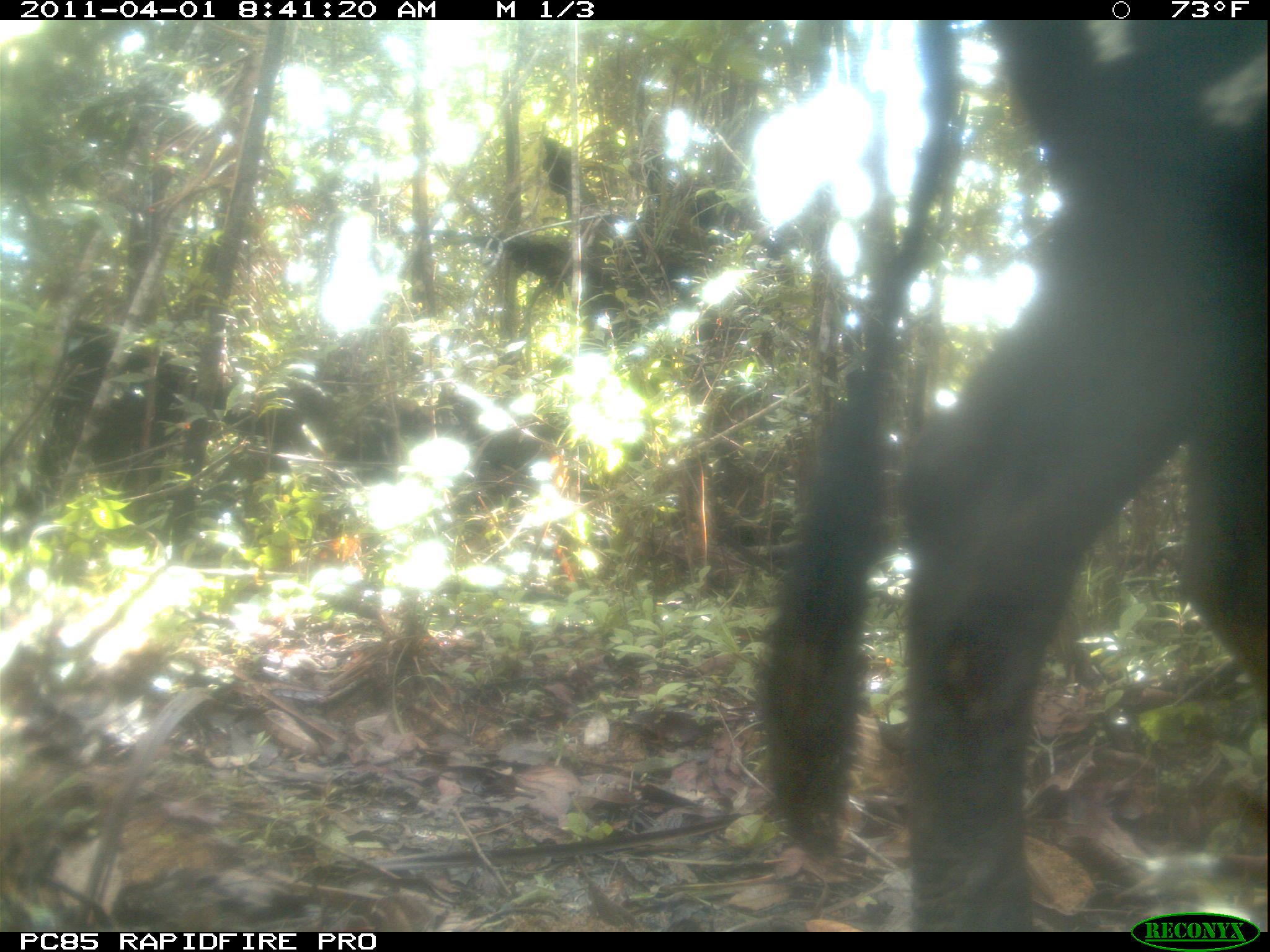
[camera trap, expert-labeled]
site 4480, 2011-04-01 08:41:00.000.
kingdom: Animalia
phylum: Chordata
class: Mammalia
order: Artiodactyla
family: Bovidae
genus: Bos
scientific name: Bos taurus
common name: domestic cattle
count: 2